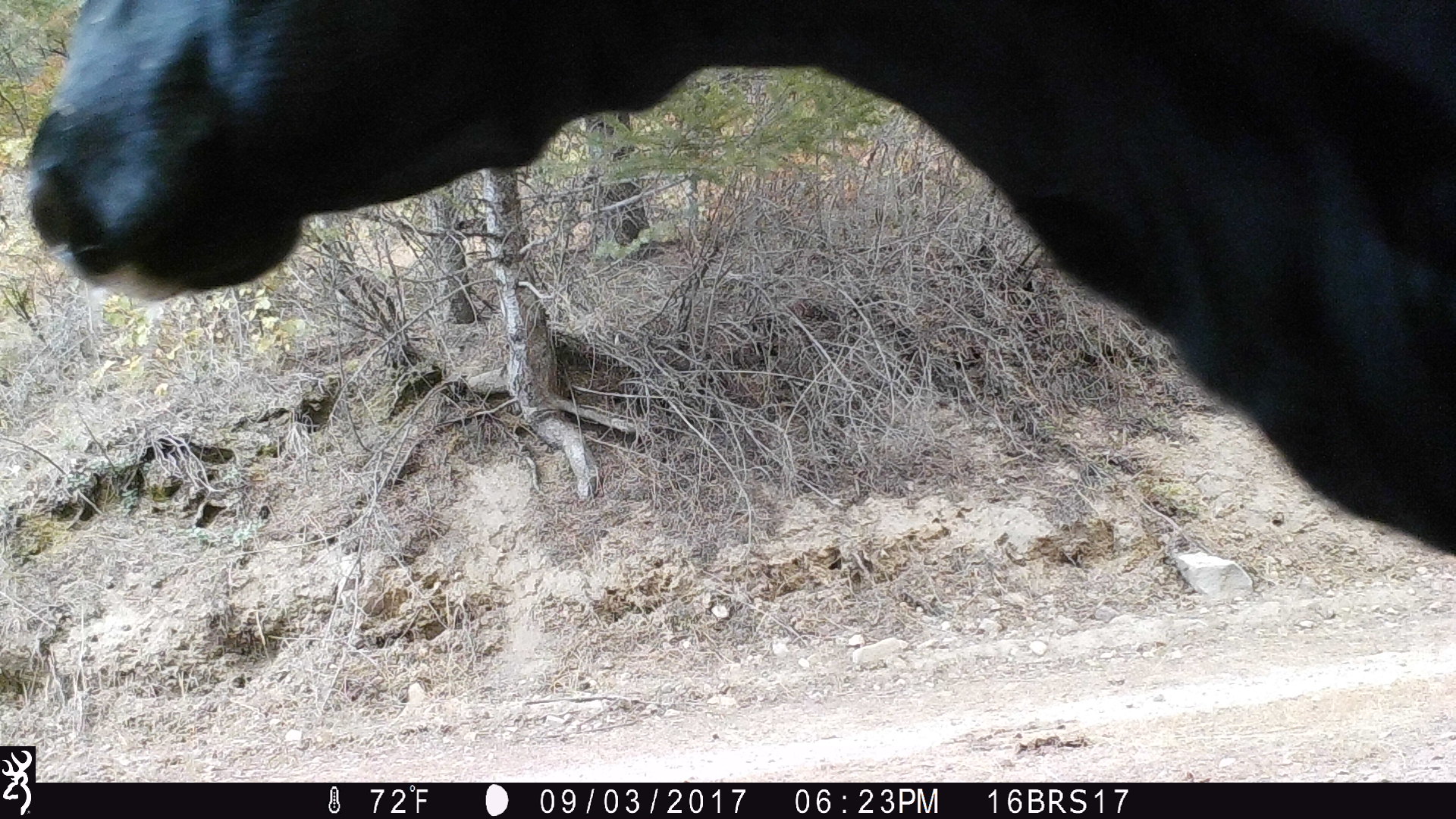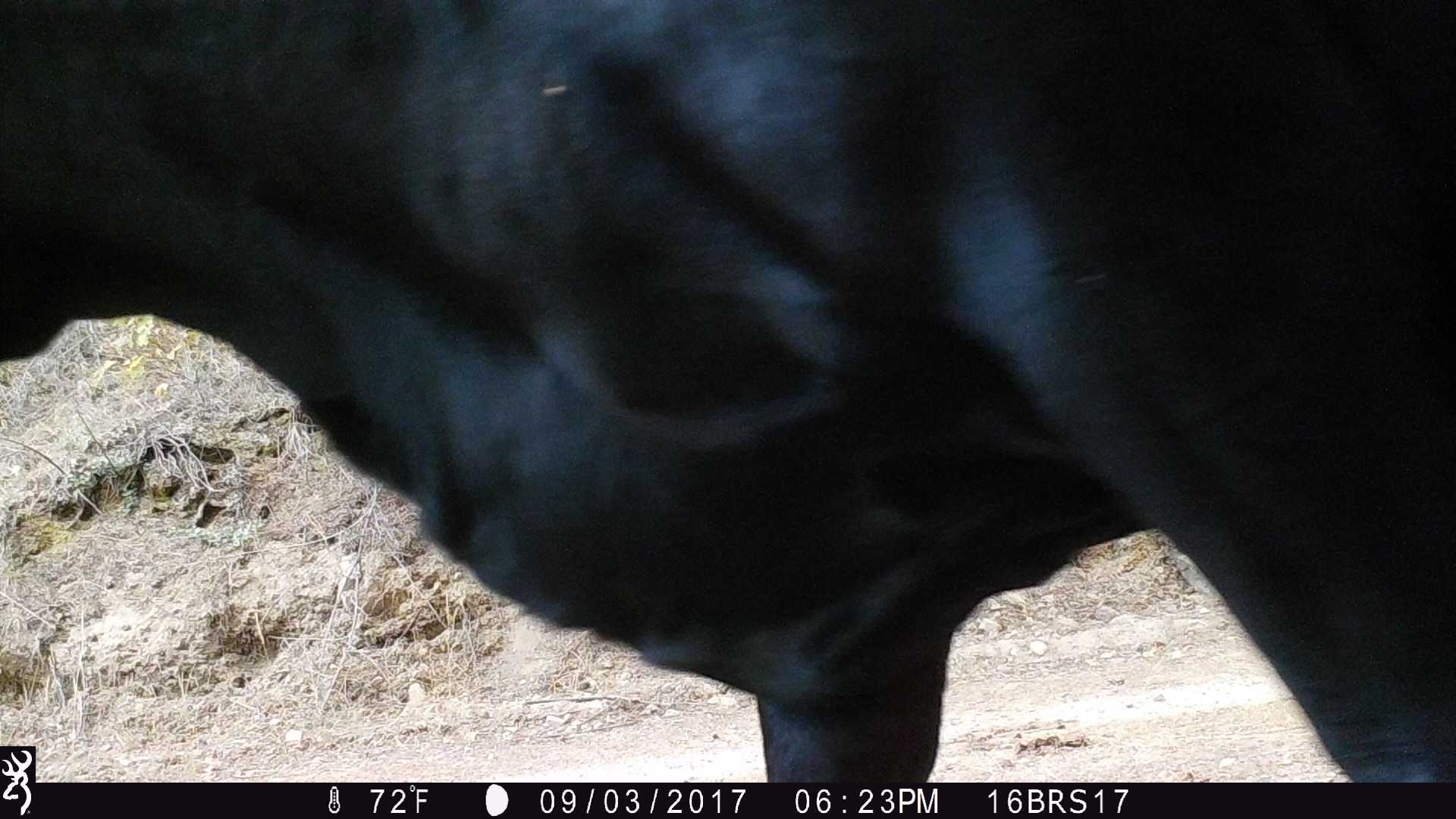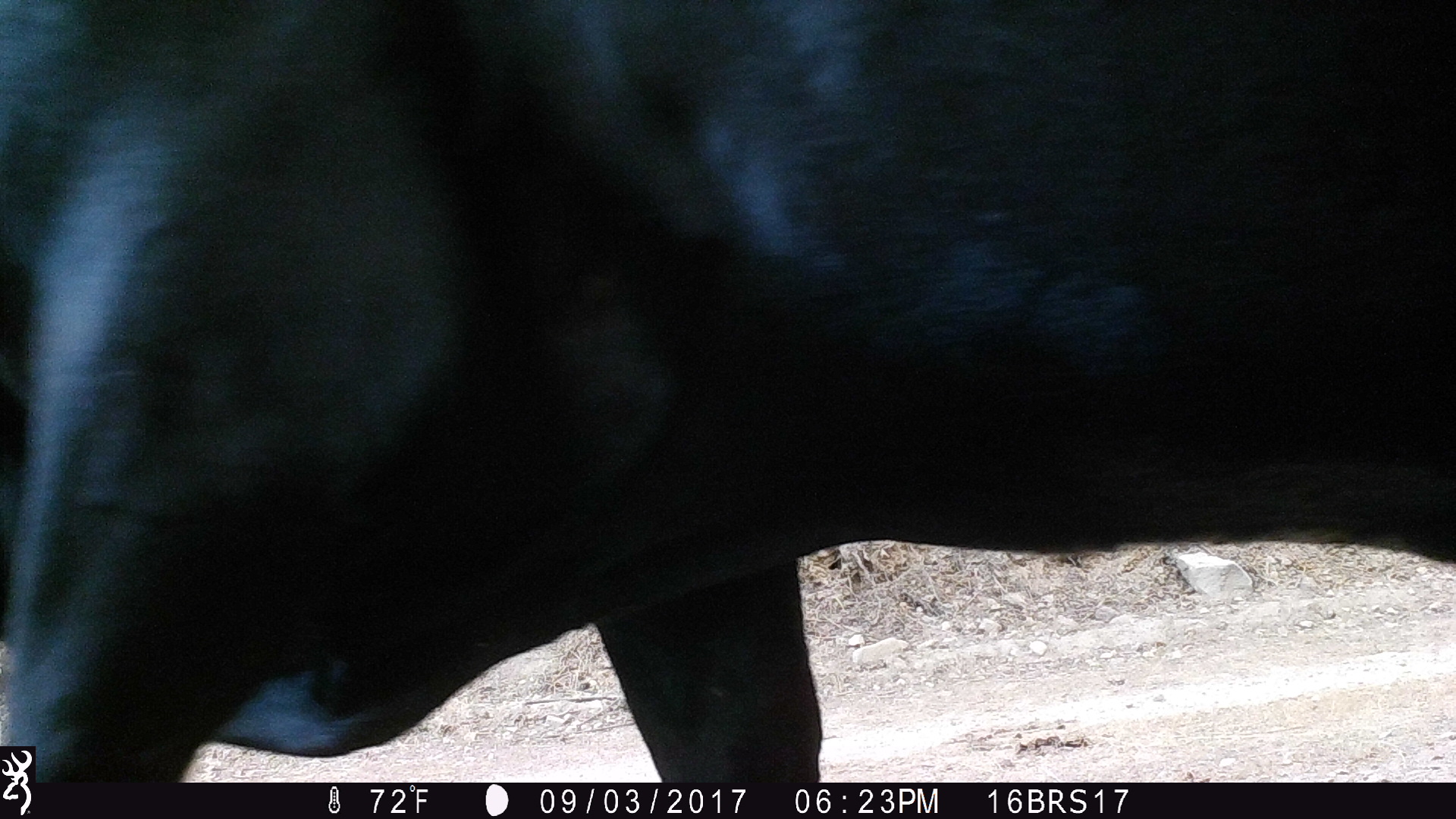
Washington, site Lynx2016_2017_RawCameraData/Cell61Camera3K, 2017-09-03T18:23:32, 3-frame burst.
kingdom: Animalia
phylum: Chordata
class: Mammalia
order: Artiodactyla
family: Bovidae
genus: Bos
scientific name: Bos taurus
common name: domestic cattle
Domestic cattle (Bos taurus). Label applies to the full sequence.